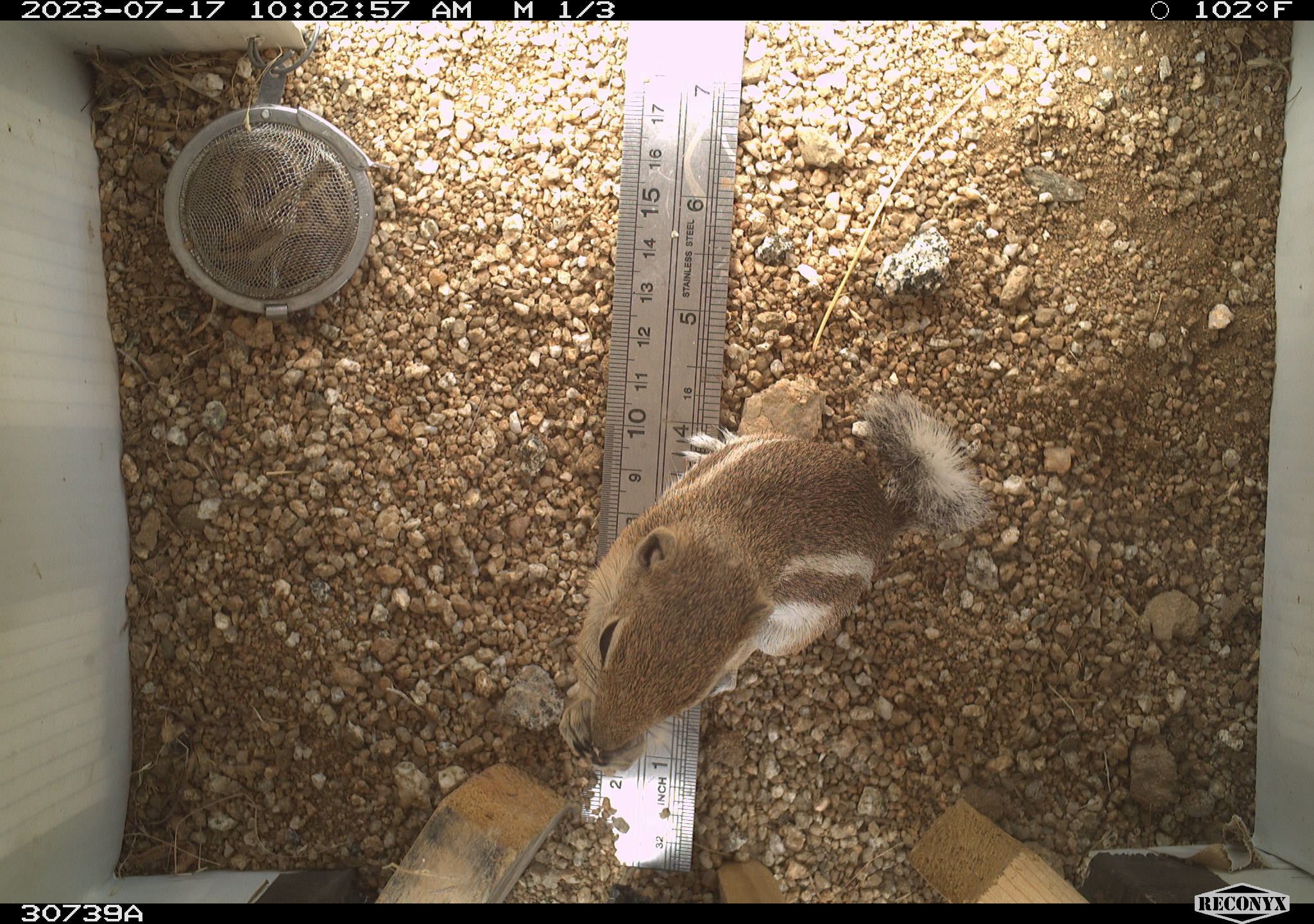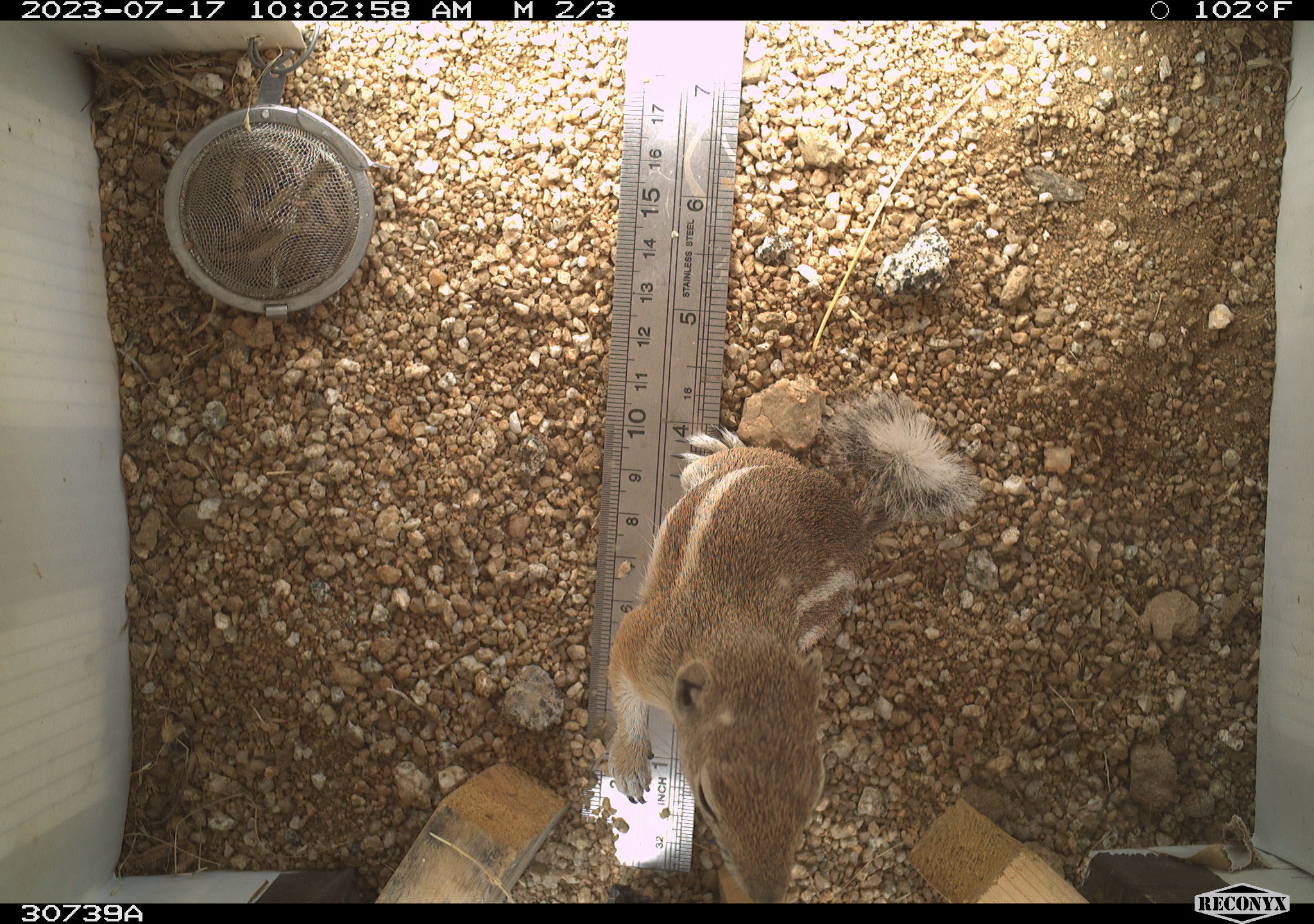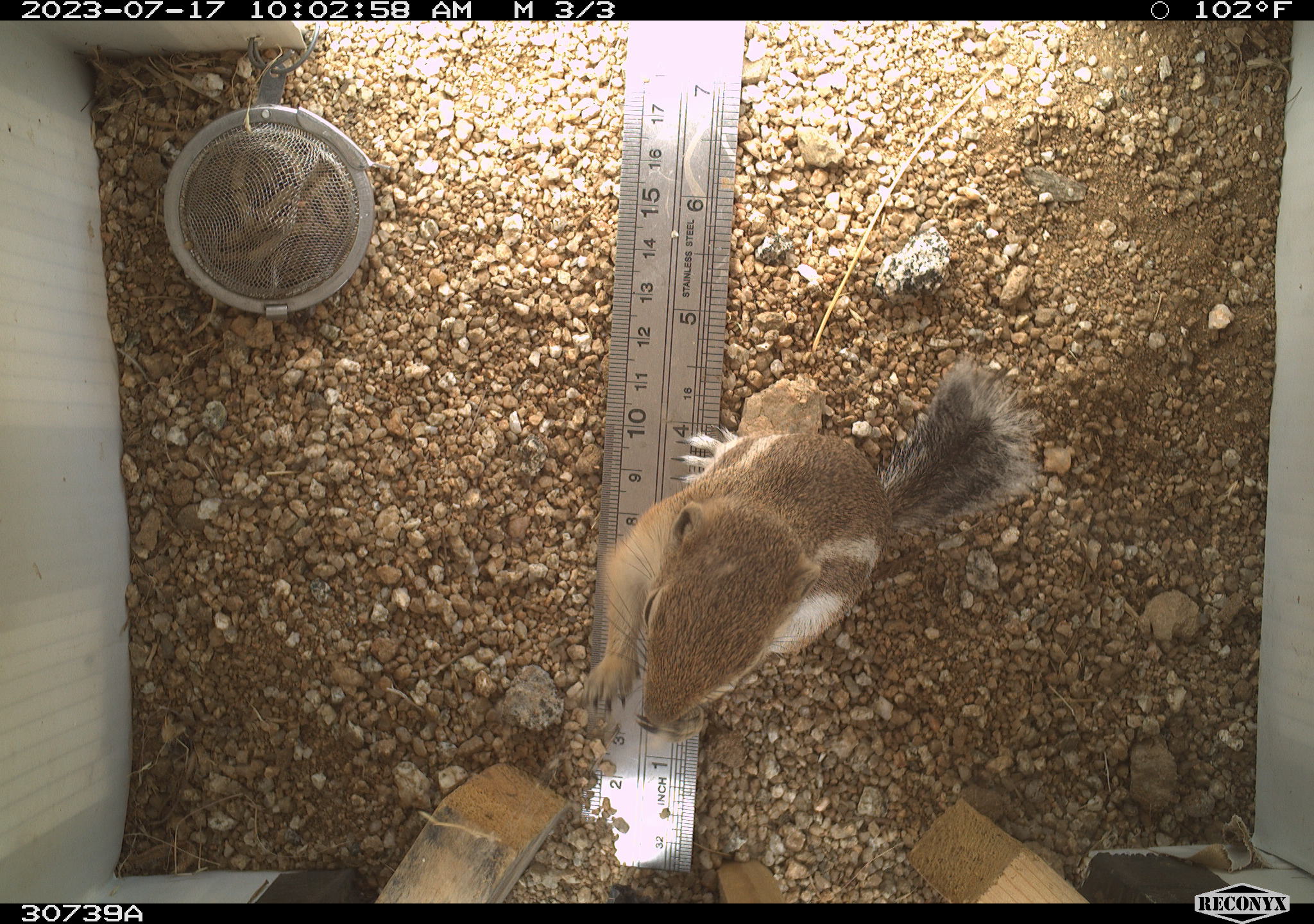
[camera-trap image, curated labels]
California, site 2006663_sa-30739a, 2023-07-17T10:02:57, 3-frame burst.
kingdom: Animalia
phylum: Chordata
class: Mammalia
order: Rodentia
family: Sciuridae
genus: Ammospermophilus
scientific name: Ammospermophilus leucurus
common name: white-tailed antelope squirrel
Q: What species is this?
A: White-tailed antelope squirrel (Ammospermophilus leucurus).